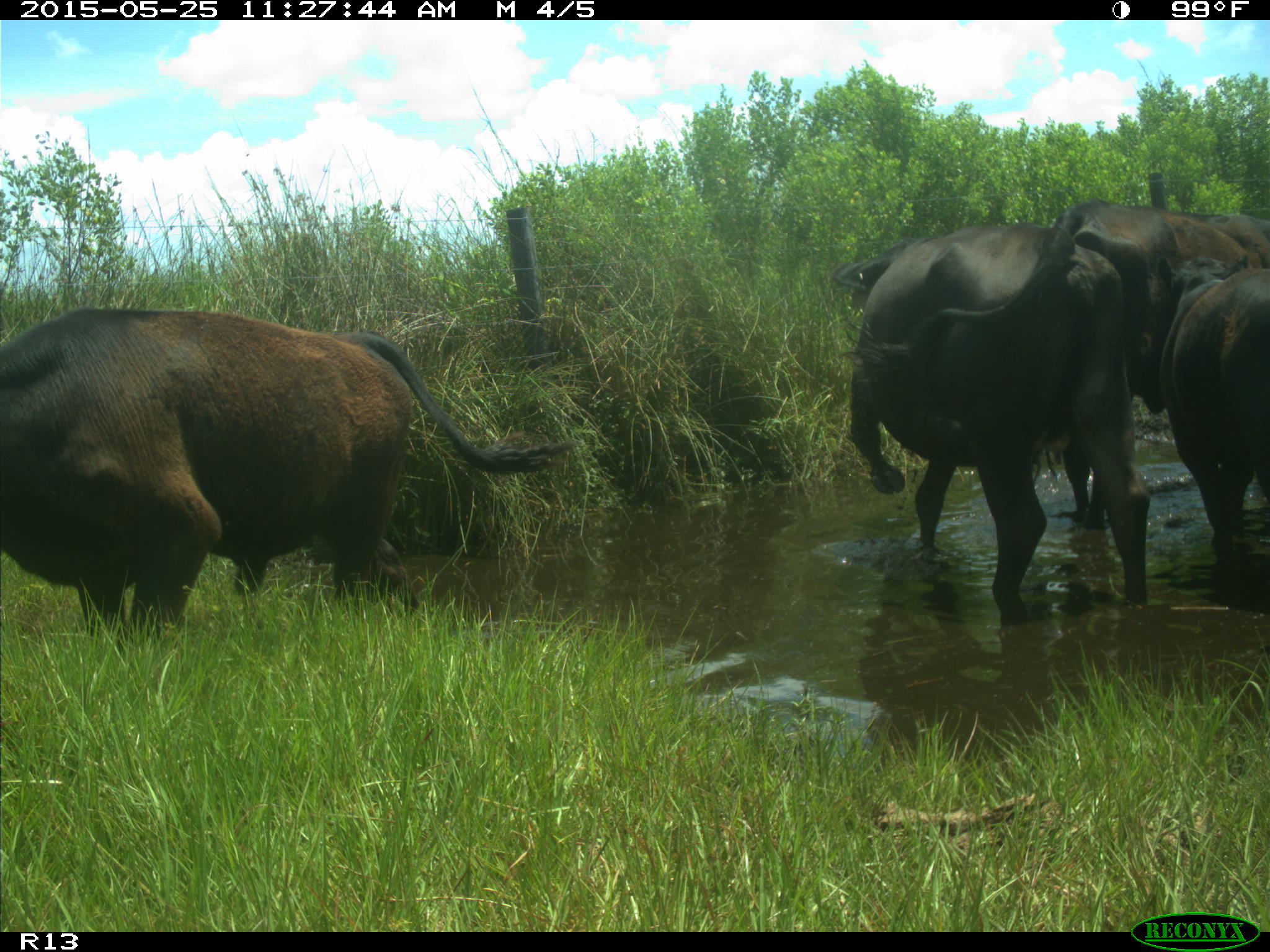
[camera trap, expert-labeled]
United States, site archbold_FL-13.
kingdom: Animalia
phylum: Chordata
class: Mammalia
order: Artiodactyla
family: Bovidae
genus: Bos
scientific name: Bos taurus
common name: domestic cow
Bos taurus (domestic cow).